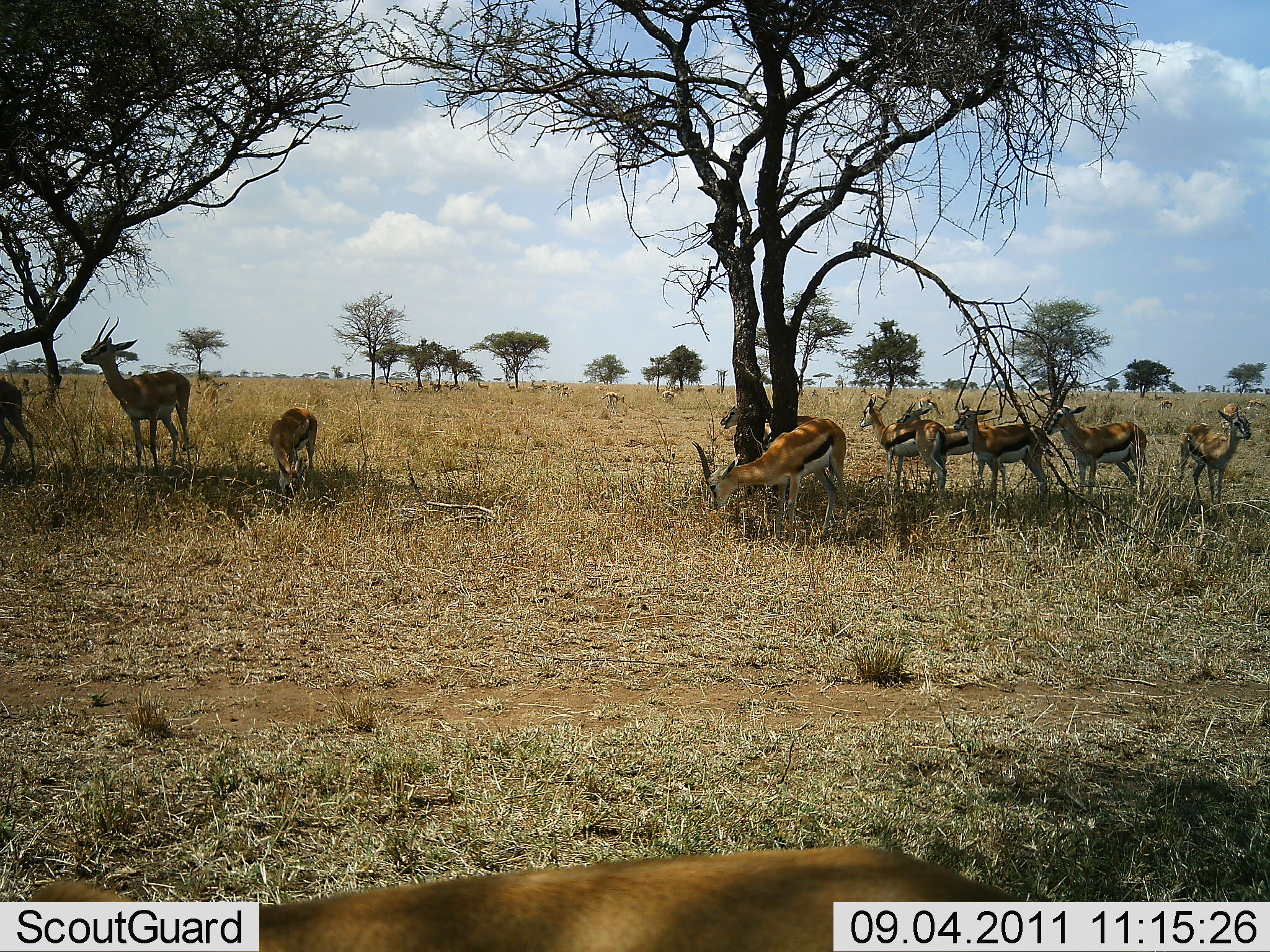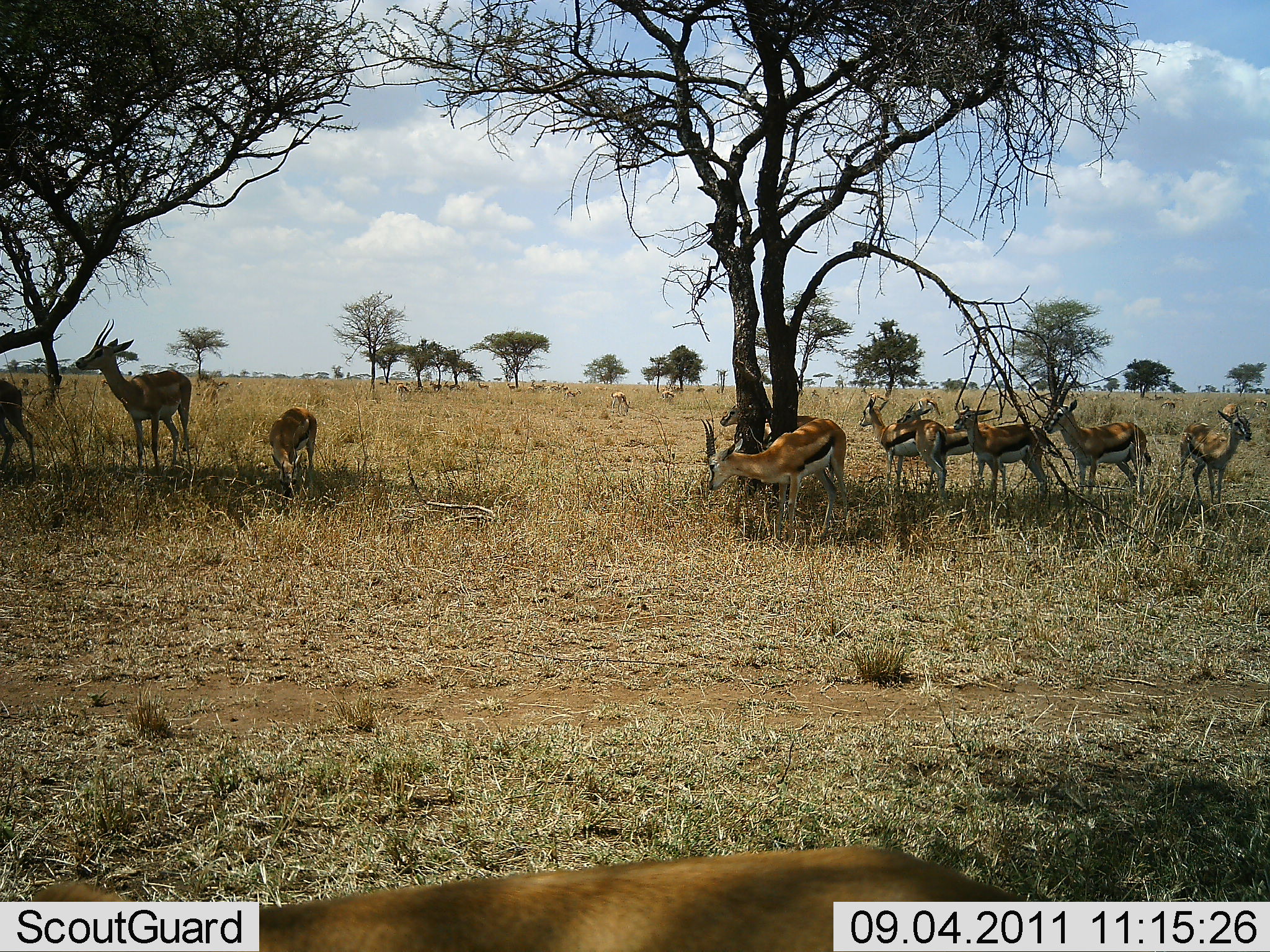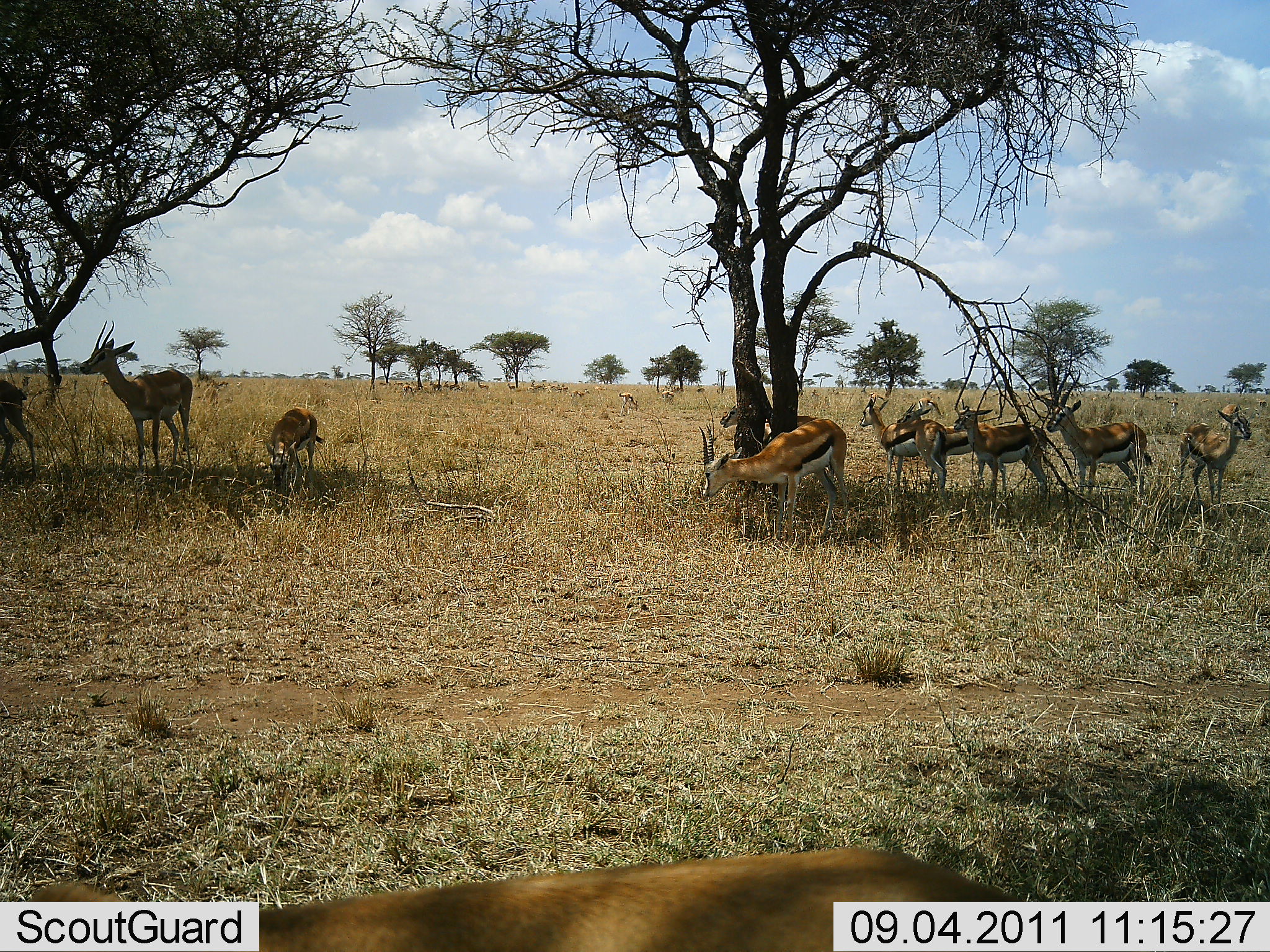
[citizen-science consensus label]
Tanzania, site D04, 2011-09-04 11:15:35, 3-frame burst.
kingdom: Animalia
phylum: Chordata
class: Mammalia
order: Artiodactyla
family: Bovidae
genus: Eudorcas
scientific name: Eudorcas thomsonii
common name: thomson's gazelle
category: gazellethomsons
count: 10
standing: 100%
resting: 9%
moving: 9%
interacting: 0%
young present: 9%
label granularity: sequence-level